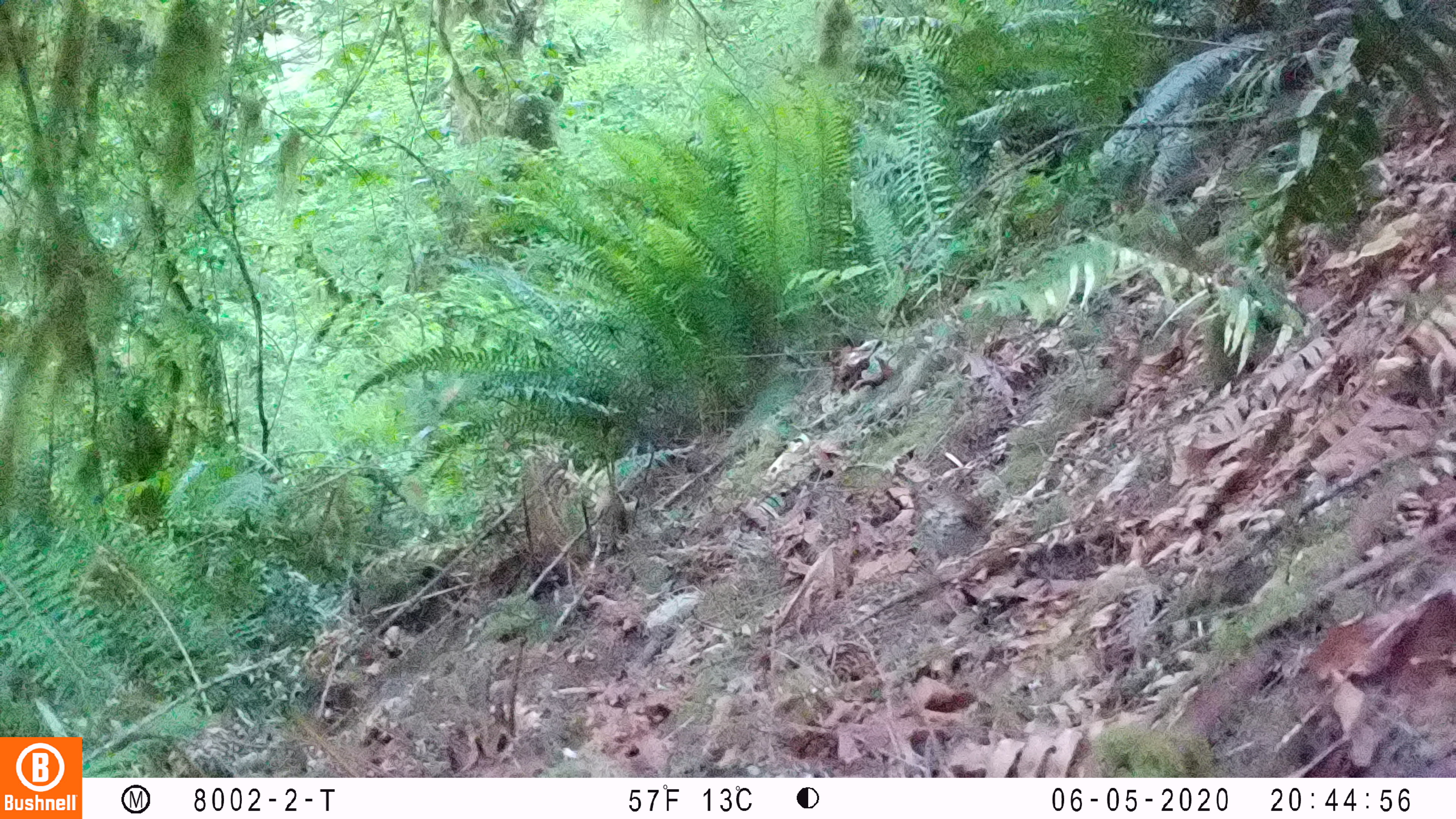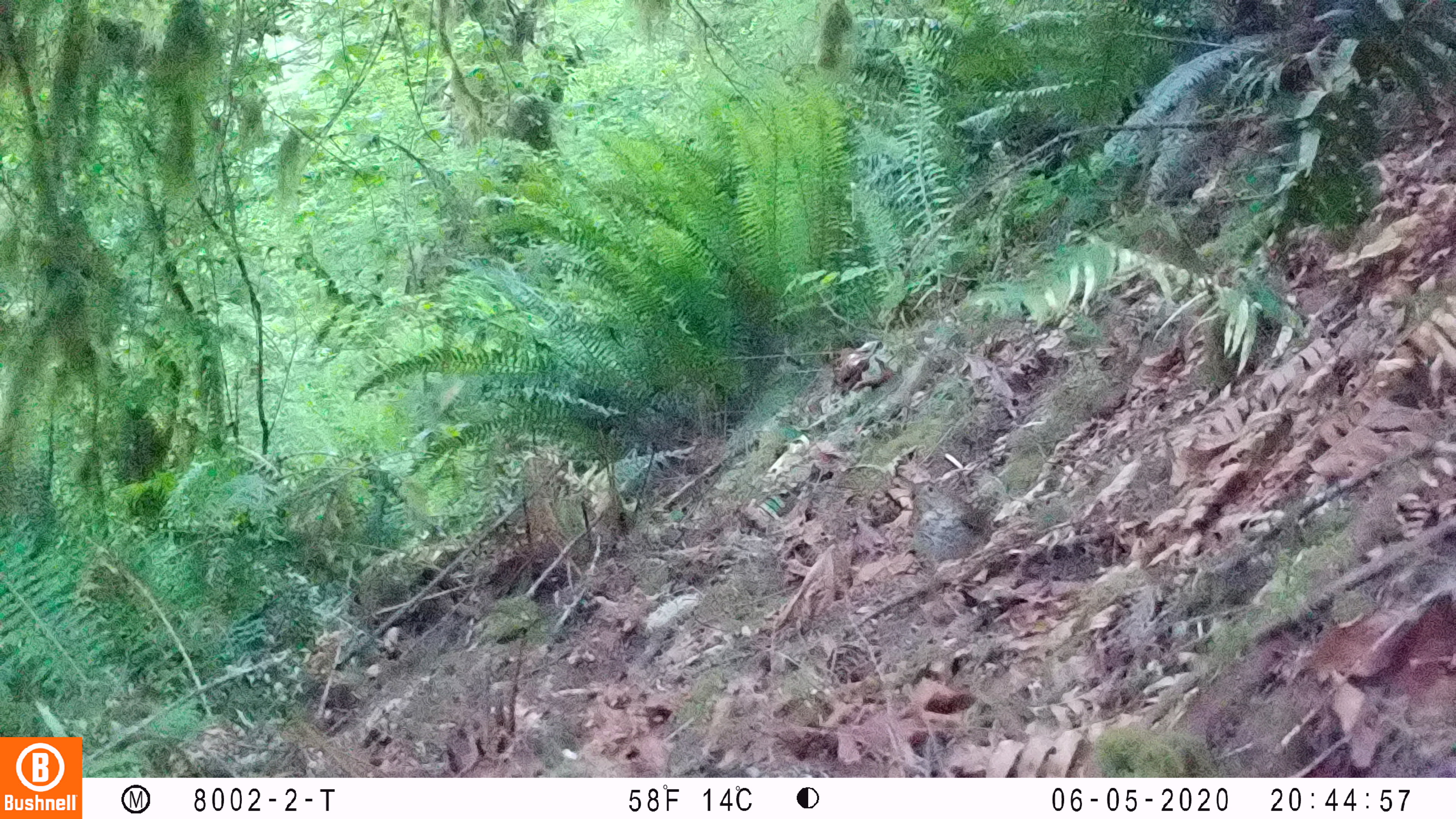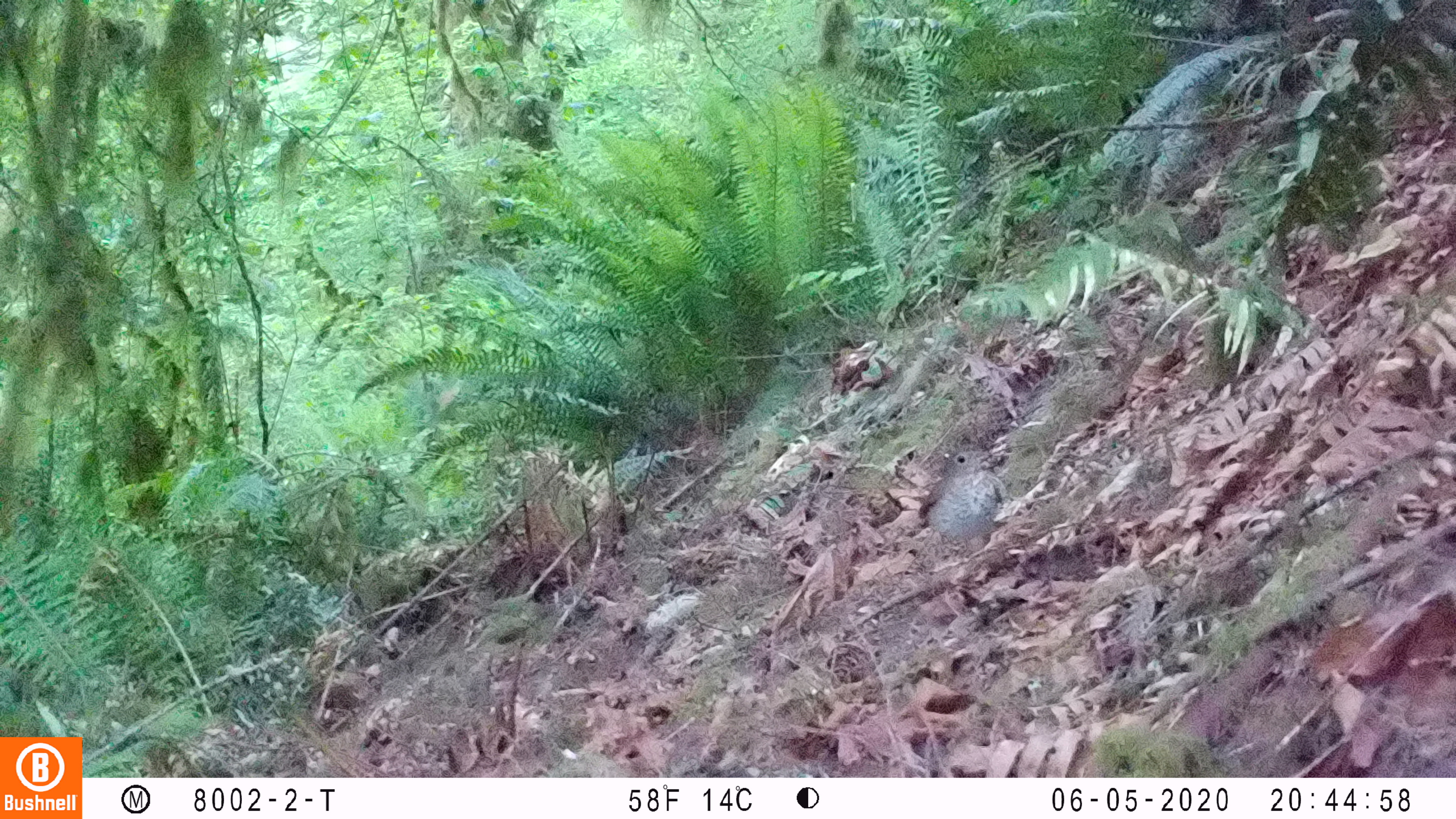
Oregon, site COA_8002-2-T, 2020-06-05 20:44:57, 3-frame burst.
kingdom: Animalia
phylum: Chordata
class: Aves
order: Passeriformes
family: Turdidae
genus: Catharus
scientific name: Catharus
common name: brown thrushes and nightingale-thrushes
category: catharus species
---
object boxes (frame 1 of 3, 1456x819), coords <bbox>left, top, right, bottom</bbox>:
catharus species: <bbox>898, 474, 1007, 585</bbox>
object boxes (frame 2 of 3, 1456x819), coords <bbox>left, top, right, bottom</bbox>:
catharus species: <bbox>899, 469, 1012, 596</bbox>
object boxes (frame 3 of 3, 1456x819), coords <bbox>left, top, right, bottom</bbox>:
catharus species: <bbox>903, 434, 1019, 578</bbox>